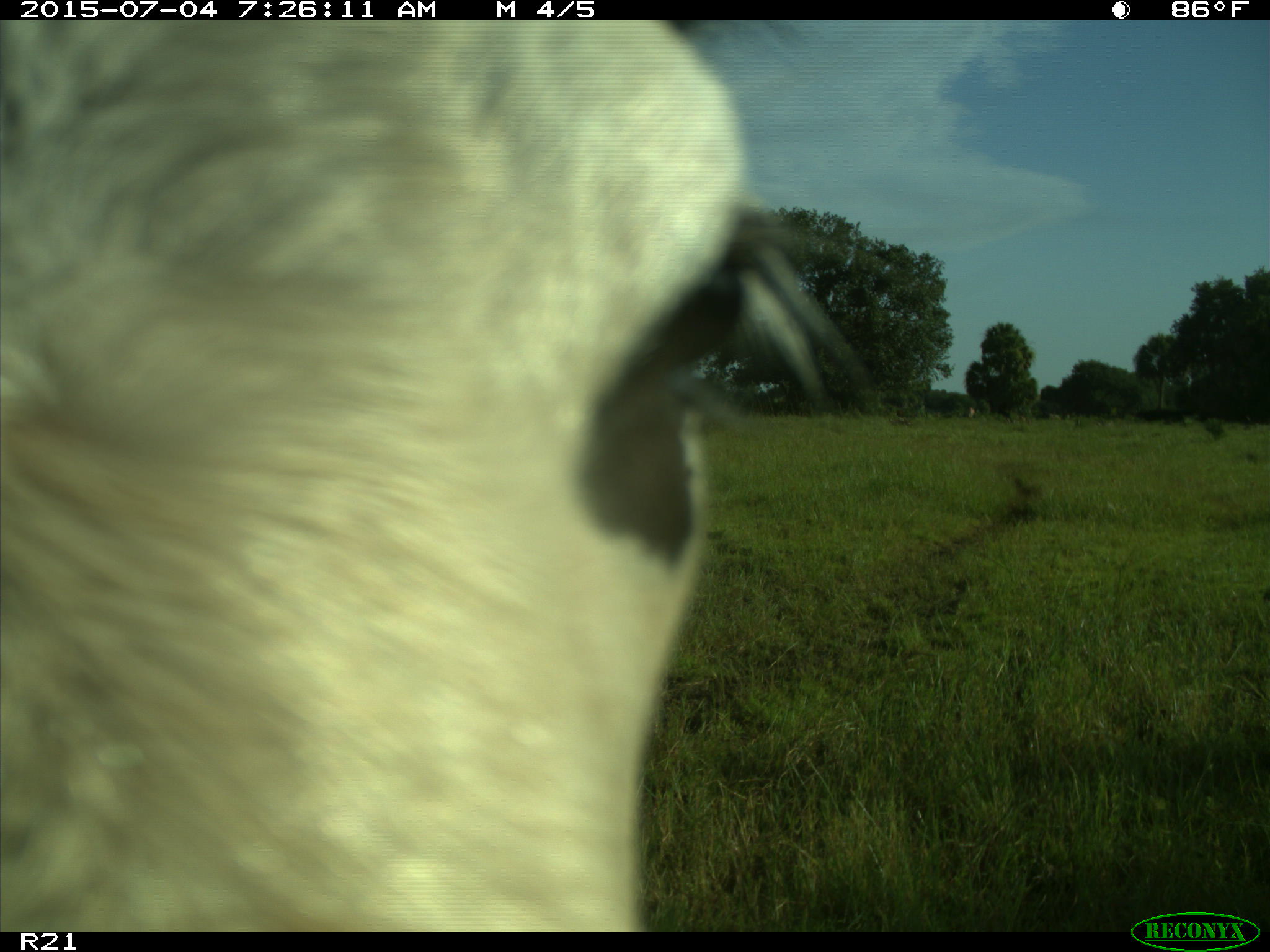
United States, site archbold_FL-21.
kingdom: Animalia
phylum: Chordata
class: Mammalia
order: Artiodactyla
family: Bovidae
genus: Bos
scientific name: Bos taurus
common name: domestic cow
Bos taurus (domestic cow).